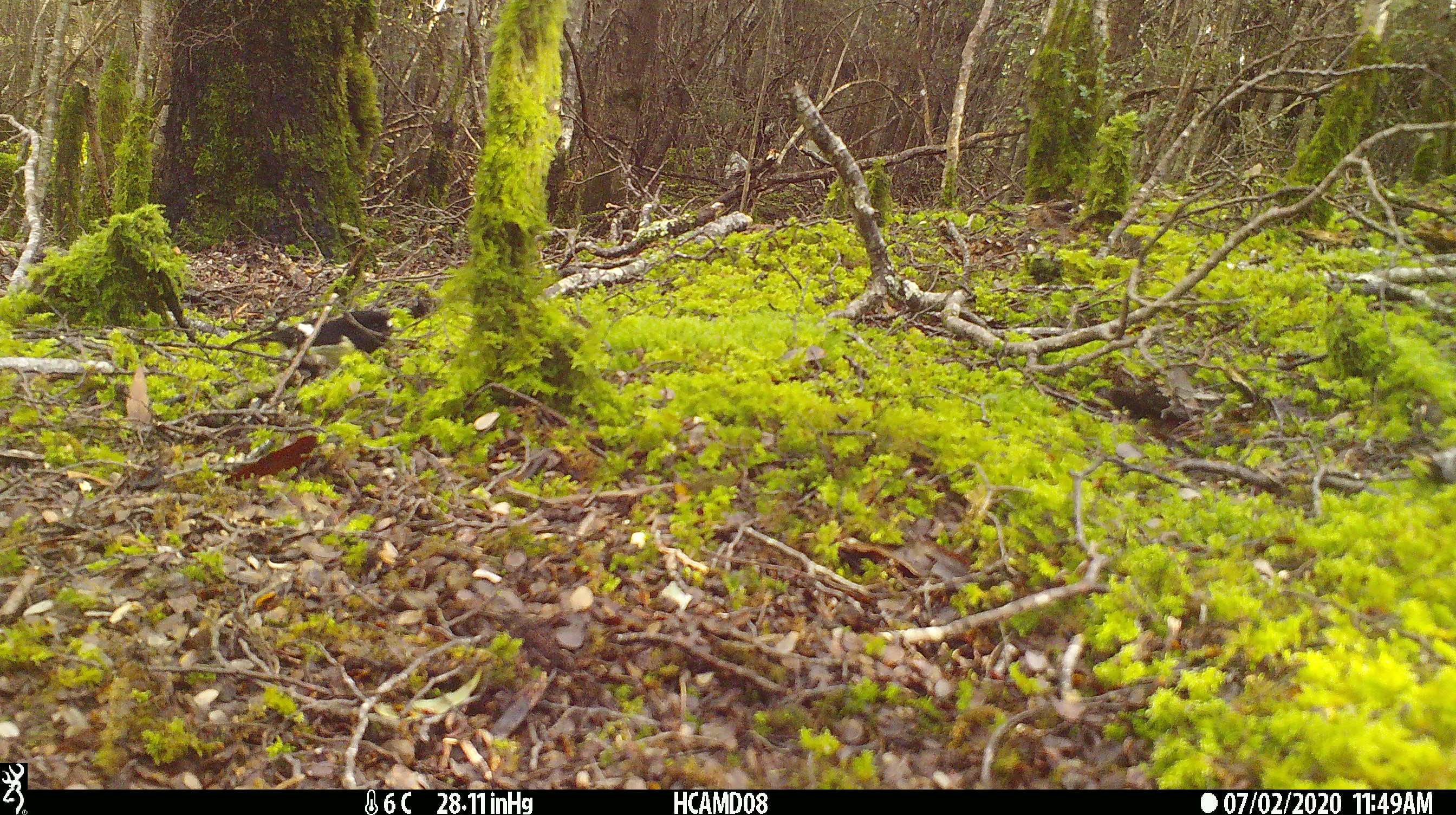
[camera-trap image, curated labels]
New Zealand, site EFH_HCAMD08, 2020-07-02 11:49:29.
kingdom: Animalia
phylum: Chordata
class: Aves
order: Passeriformes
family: Petroicidae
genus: Petroica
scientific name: Petroica macrocephala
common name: tomtit